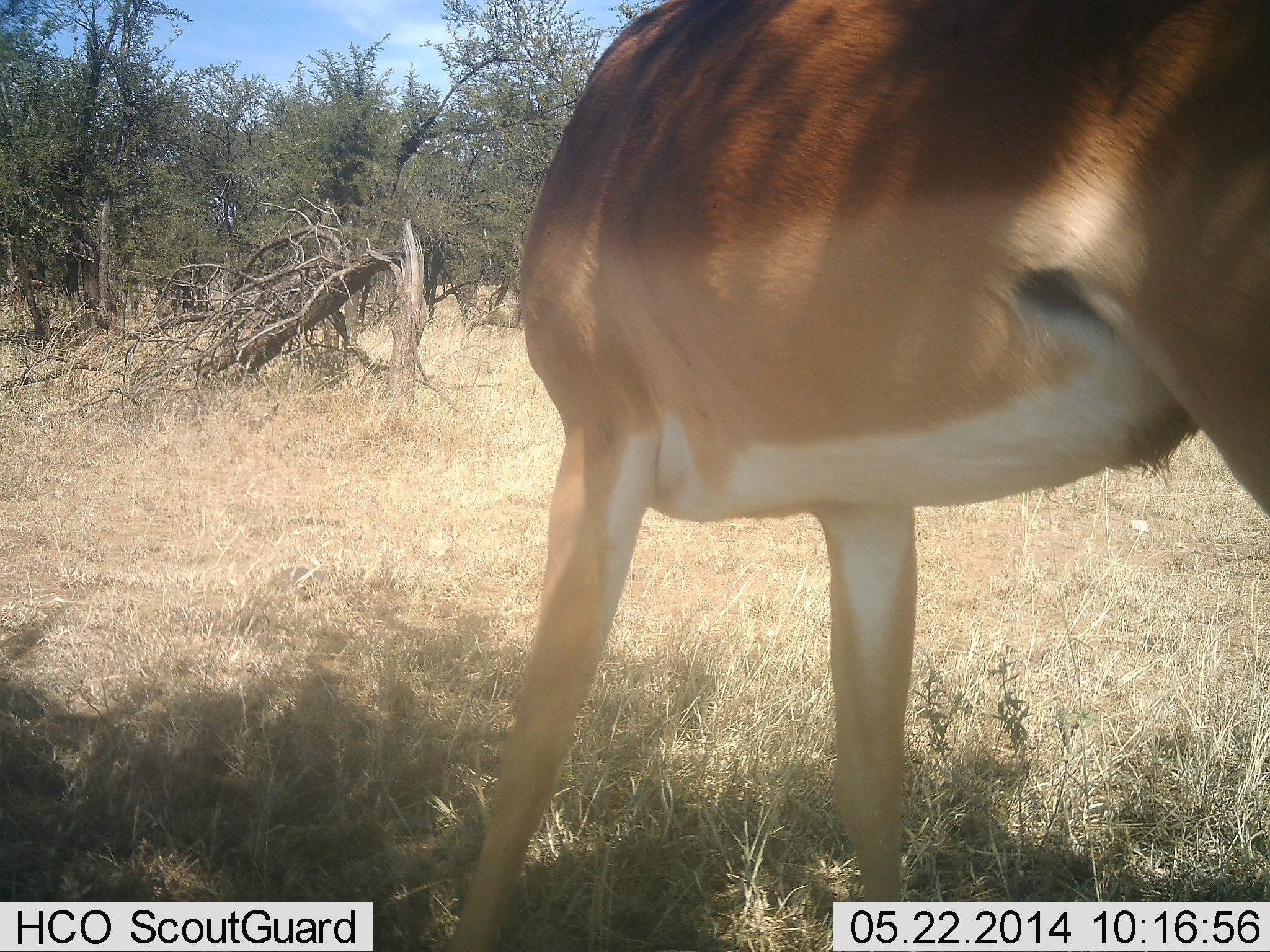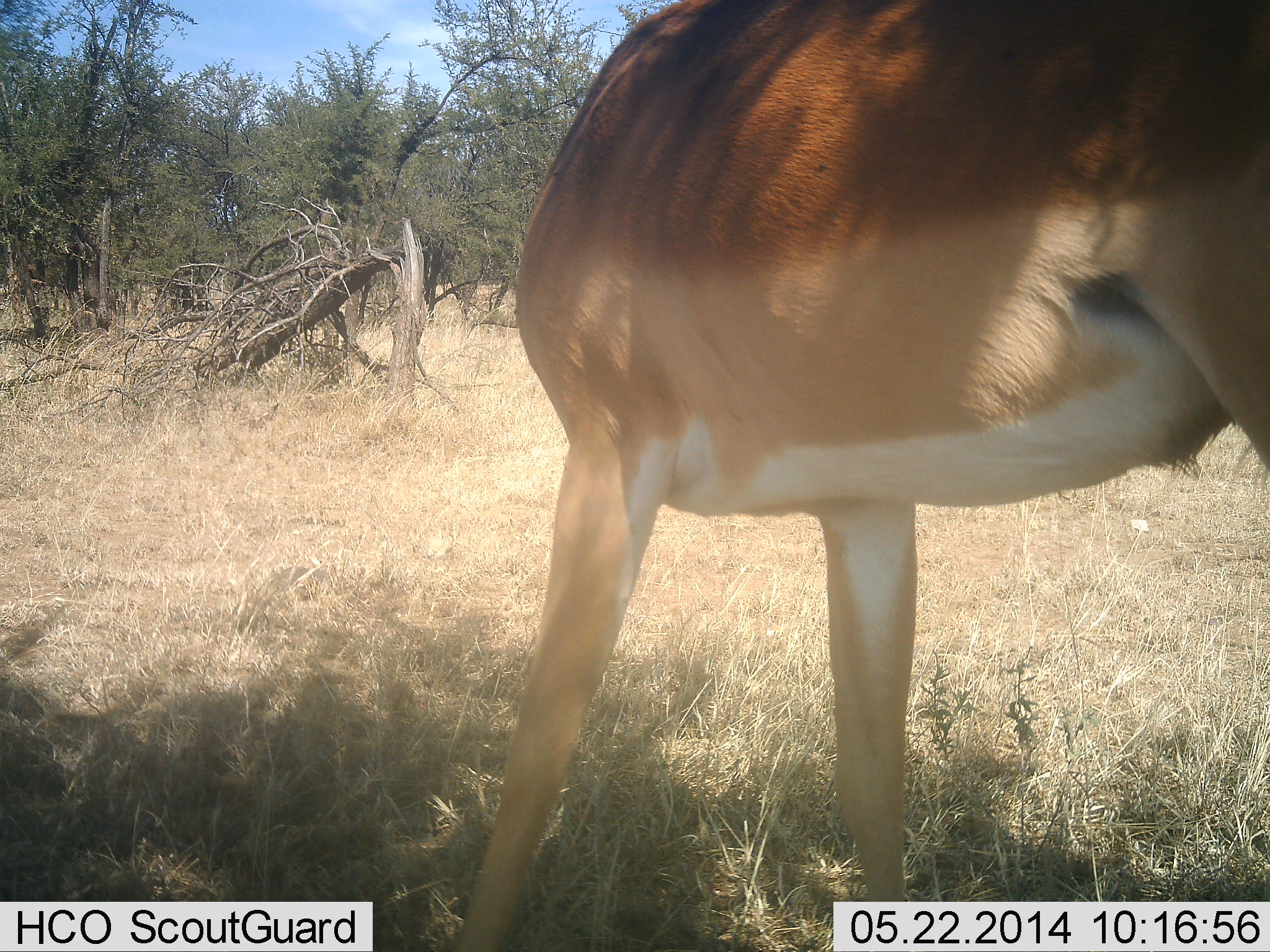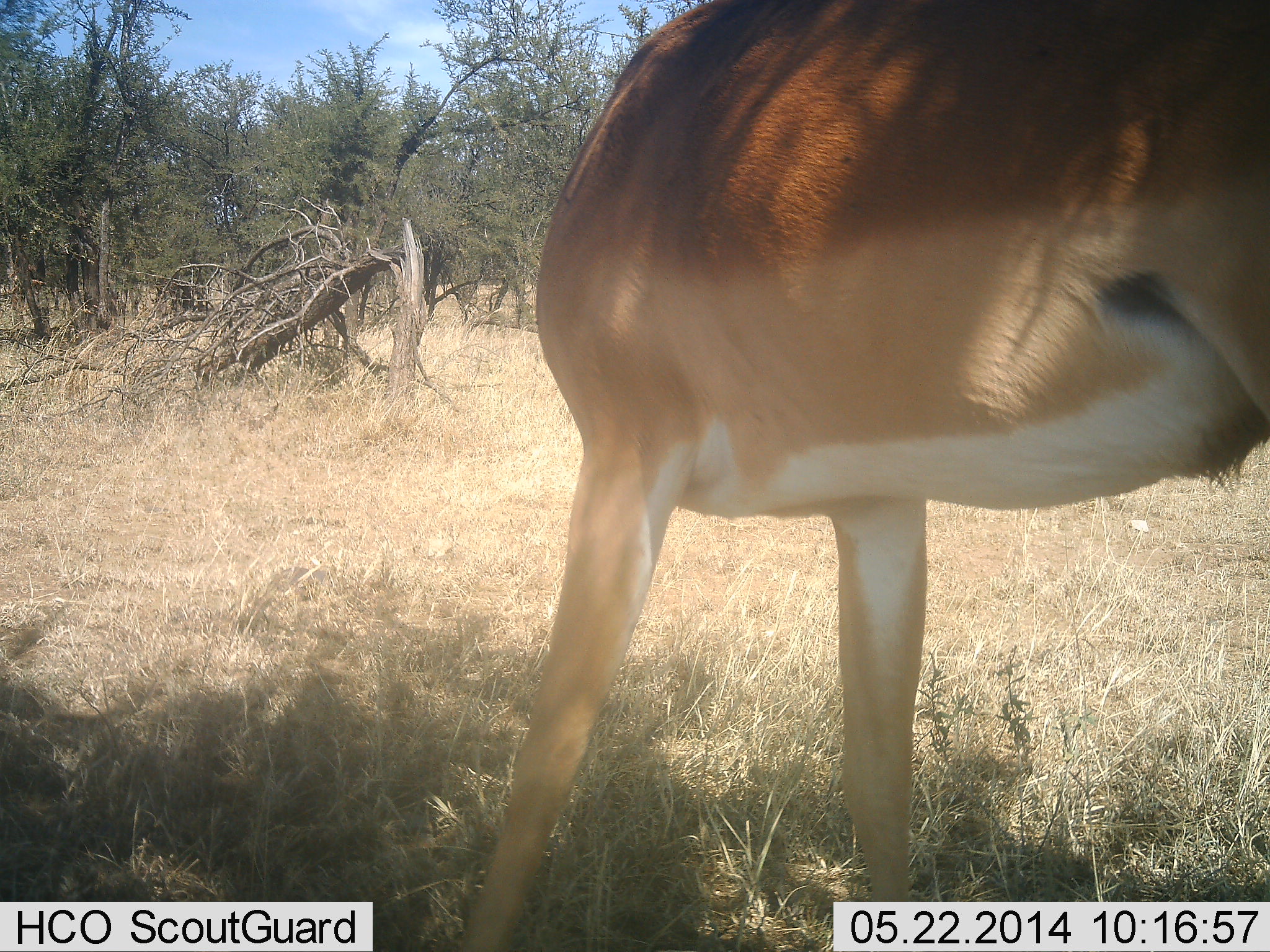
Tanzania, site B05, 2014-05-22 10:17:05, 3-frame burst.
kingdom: Animalia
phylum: Chordata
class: Mammalia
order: Artiodactyla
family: Bovidae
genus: Aepyceros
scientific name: Aepyceros melampus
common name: impala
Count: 1.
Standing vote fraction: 100%.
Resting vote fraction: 0%.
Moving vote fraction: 0%.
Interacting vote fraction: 0%.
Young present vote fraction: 0%.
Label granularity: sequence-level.